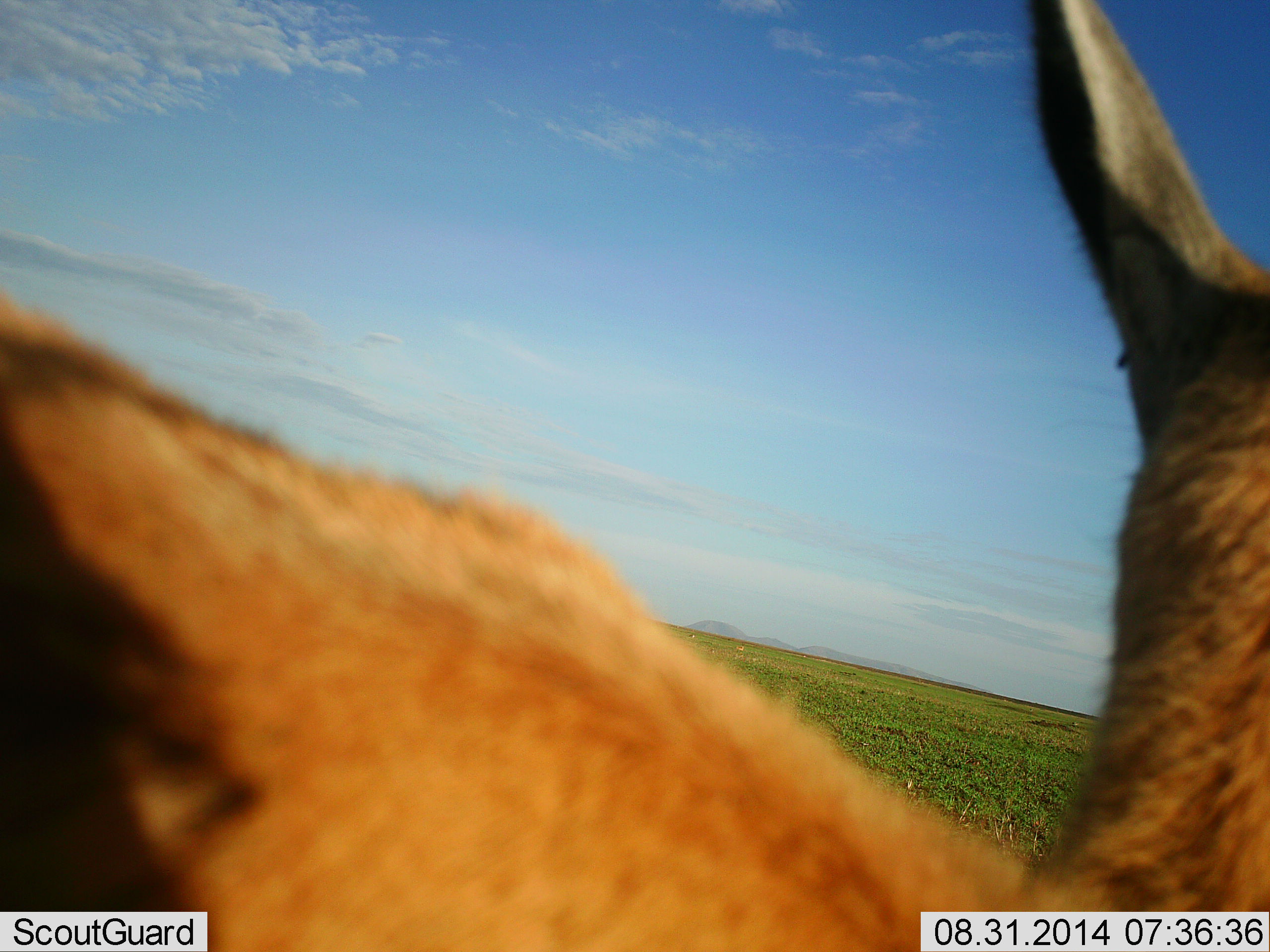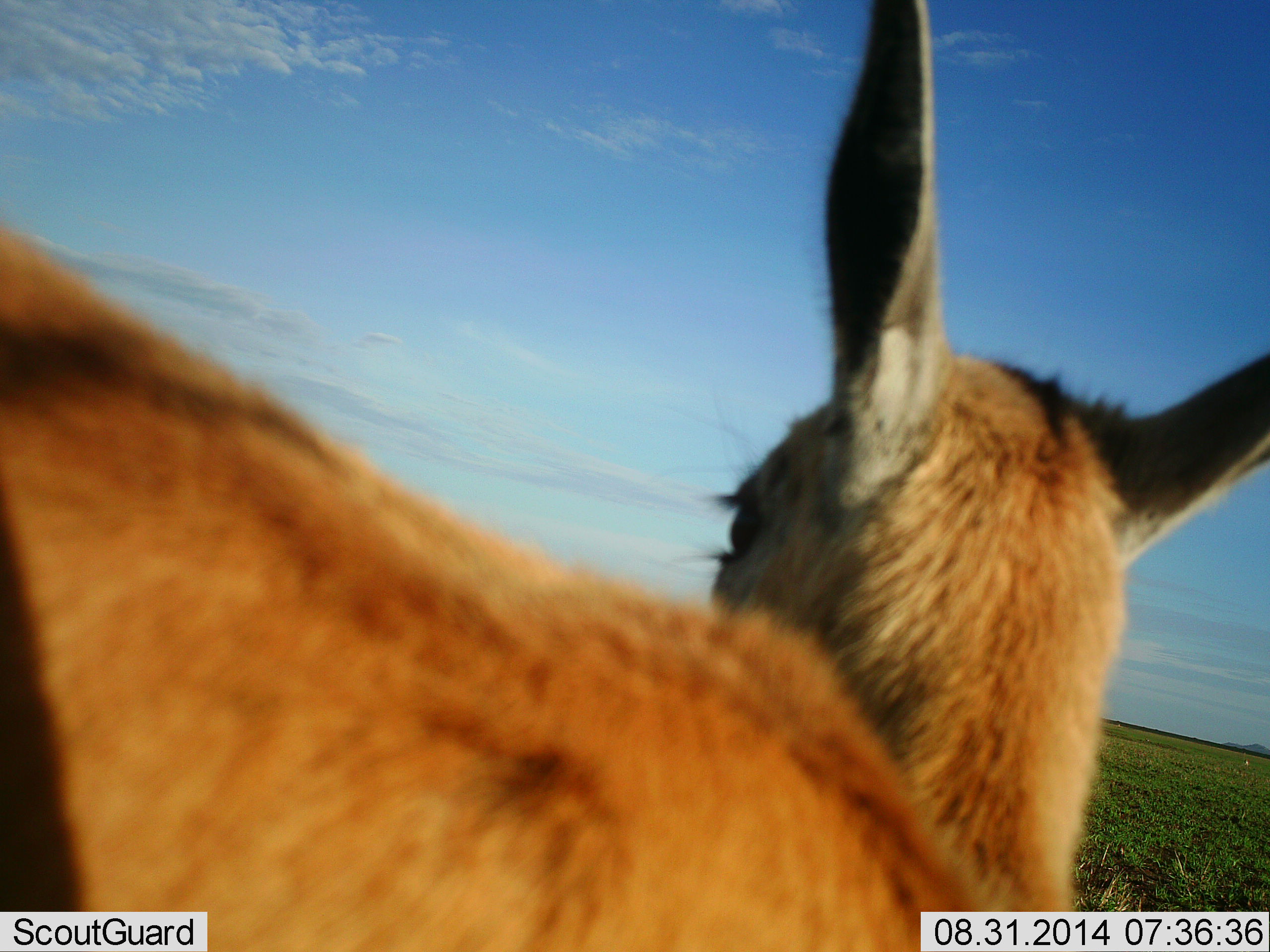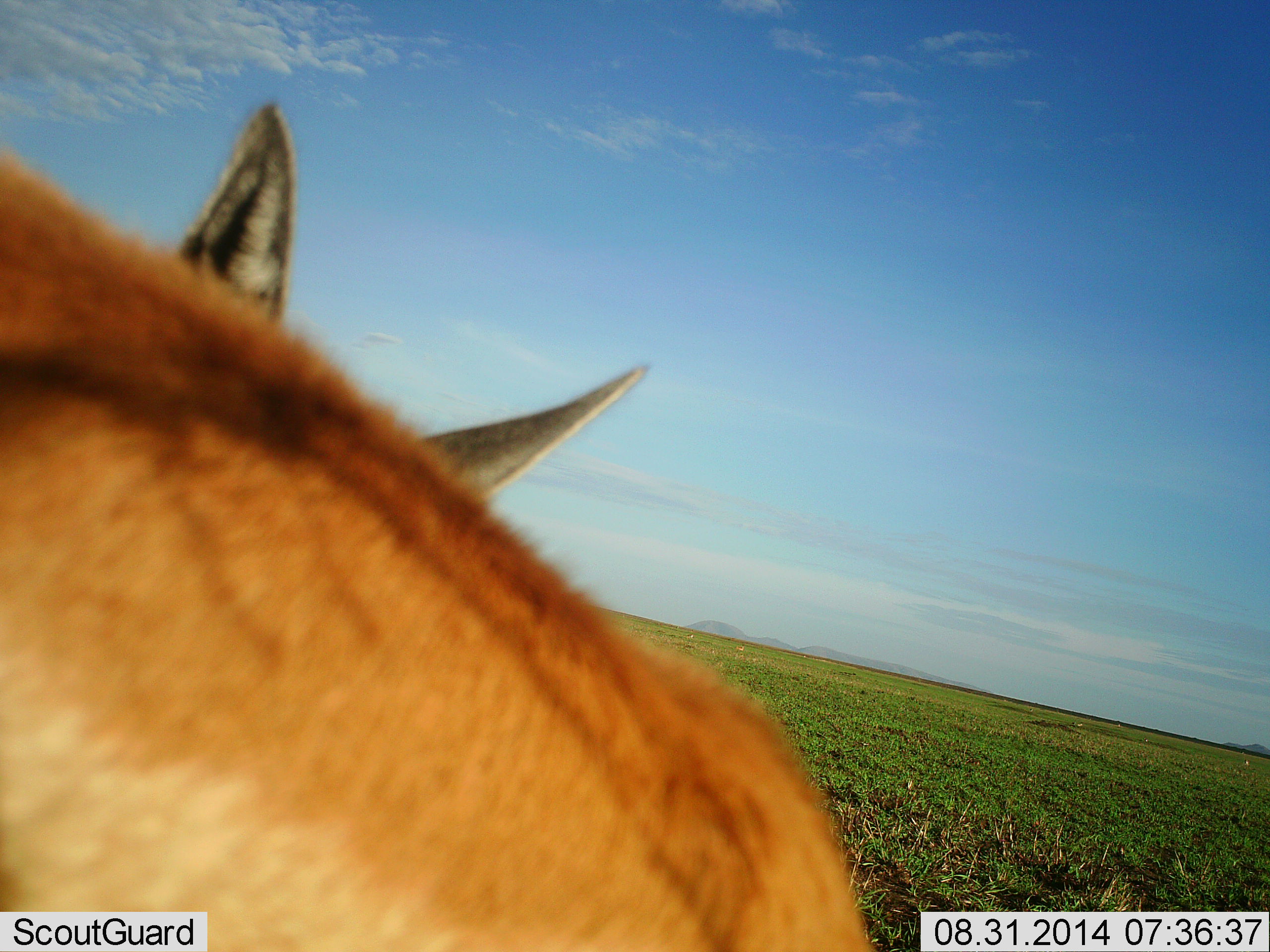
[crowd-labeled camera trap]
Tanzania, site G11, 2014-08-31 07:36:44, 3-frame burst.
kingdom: Animalia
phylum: Chordata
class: Mammalia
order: Artiodactyla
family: Bovidae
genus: Eudorcas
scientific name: Eudorcas thomsonii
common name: thomson's gazelle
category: gazellethomsons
Gazellethomsons (thomson's gazelle) (Eudorcas thomsonii), count 1. Behavior (volunteer vote fractions): standing 80%, resting 0%, moving 20%, interacting 0%. Young present (vote fraction): 0%. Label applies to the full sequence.